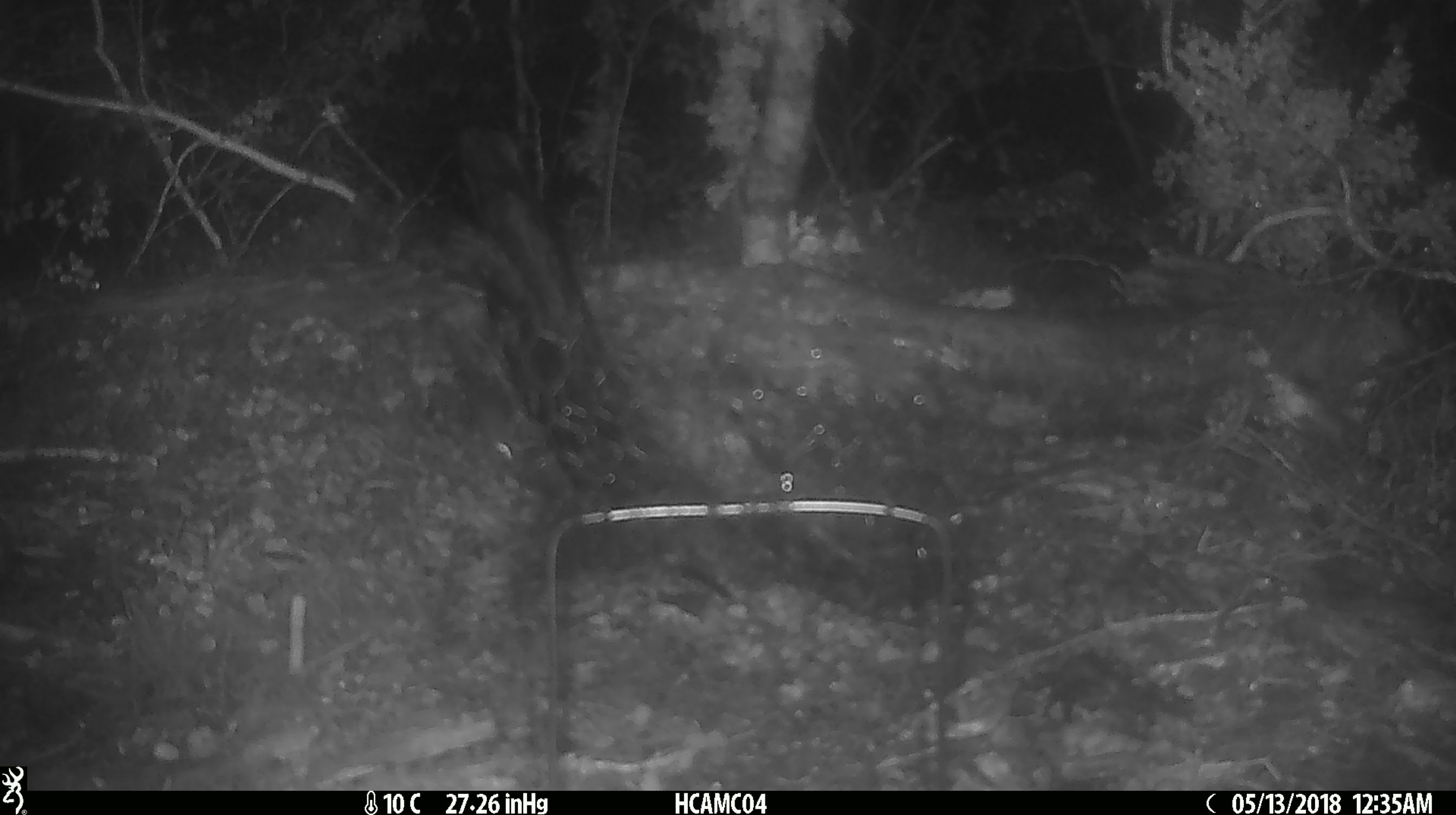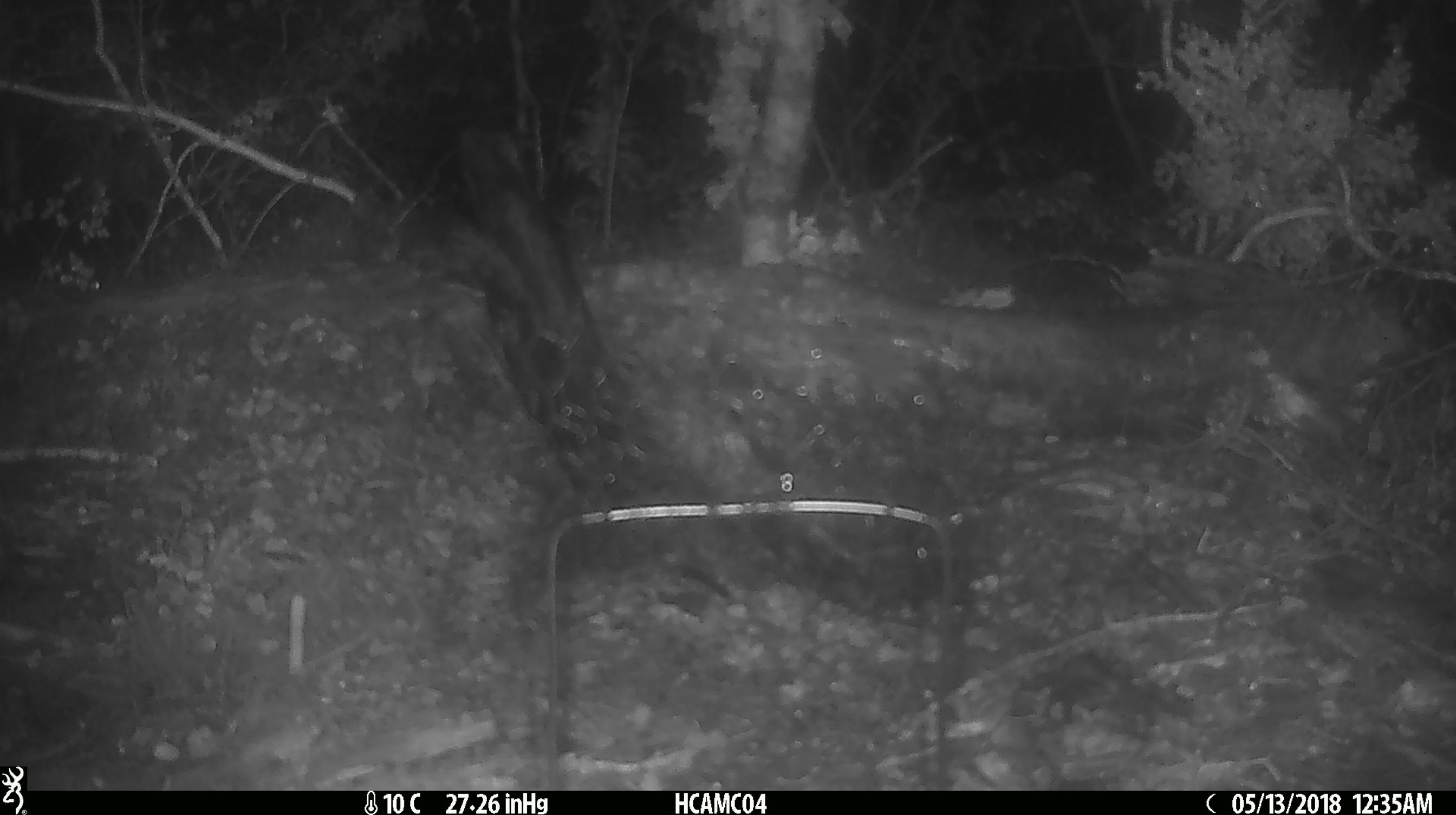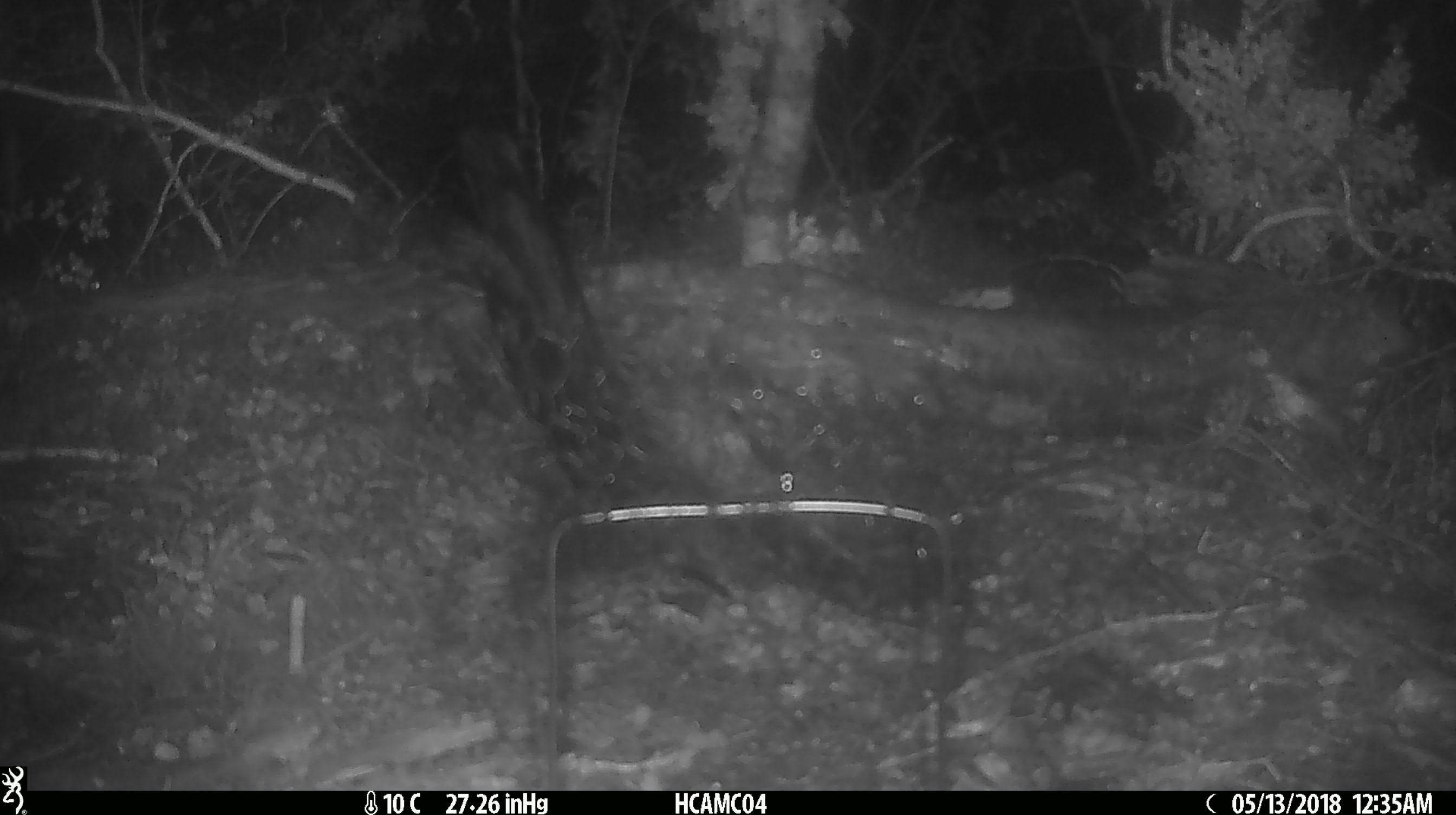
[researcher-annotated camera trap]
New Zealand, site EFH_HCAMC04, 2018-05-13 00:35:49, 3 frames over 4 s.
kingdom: Animalia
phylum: Chordata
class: Mammalia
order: Rodentia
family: Muridae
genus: Mus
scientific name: Mus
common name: mouse